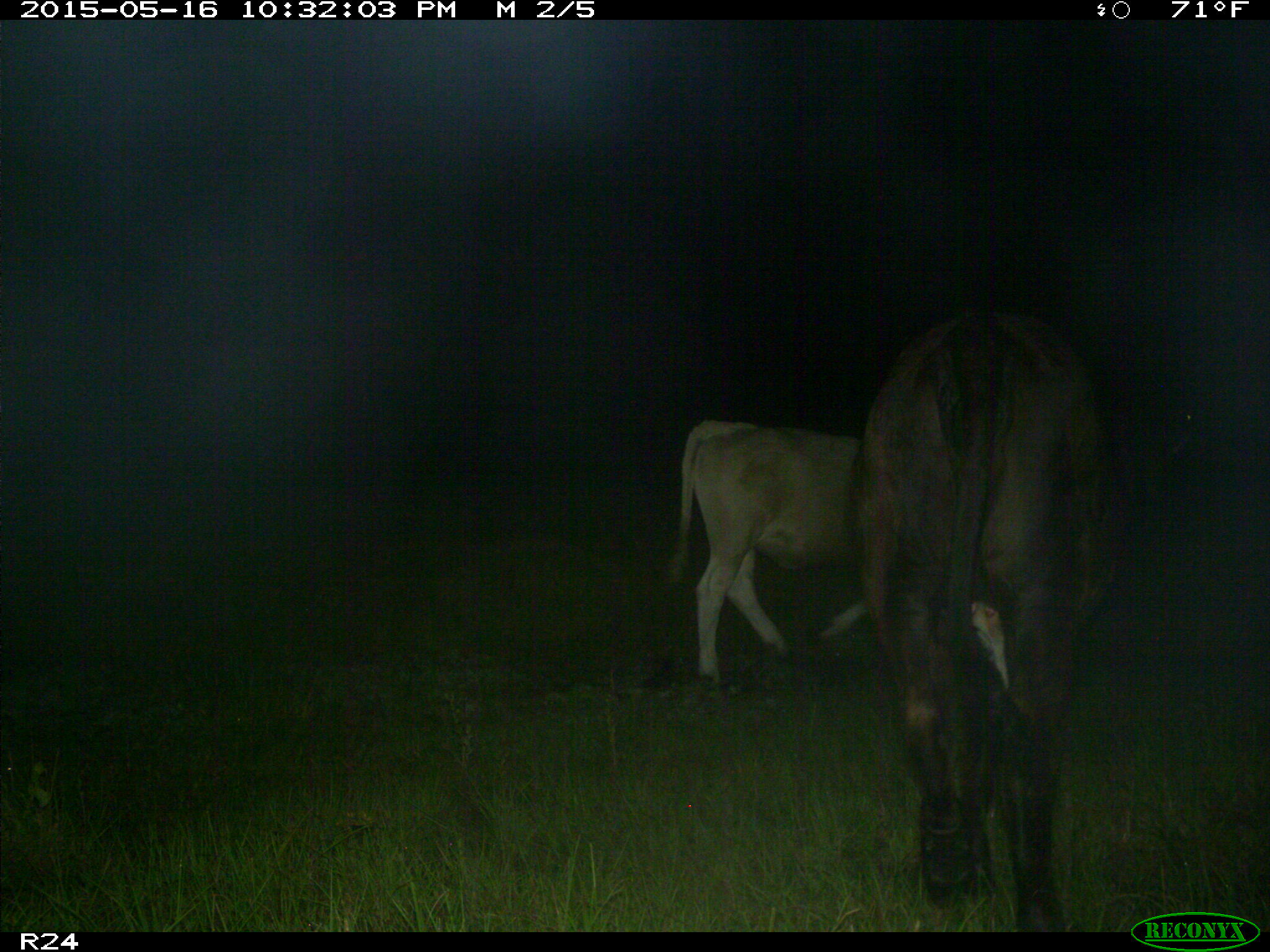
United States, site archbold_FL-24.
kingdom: Animalia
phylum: Chordata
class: Mammalia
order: Artiodactyla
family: Bovidae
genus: Bos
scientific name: Bos taurus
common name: domestic cow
Bos taurus (domestic cow).